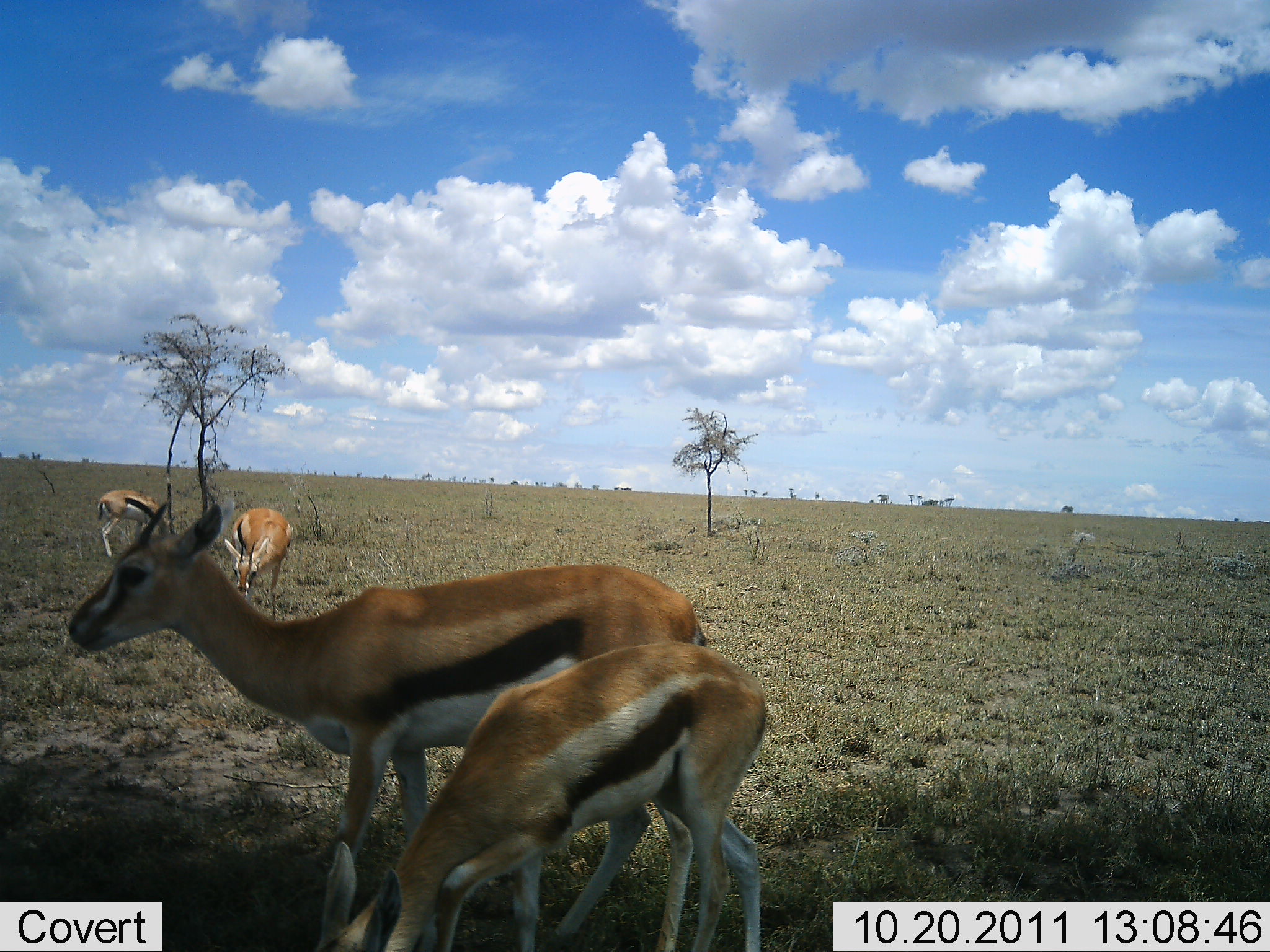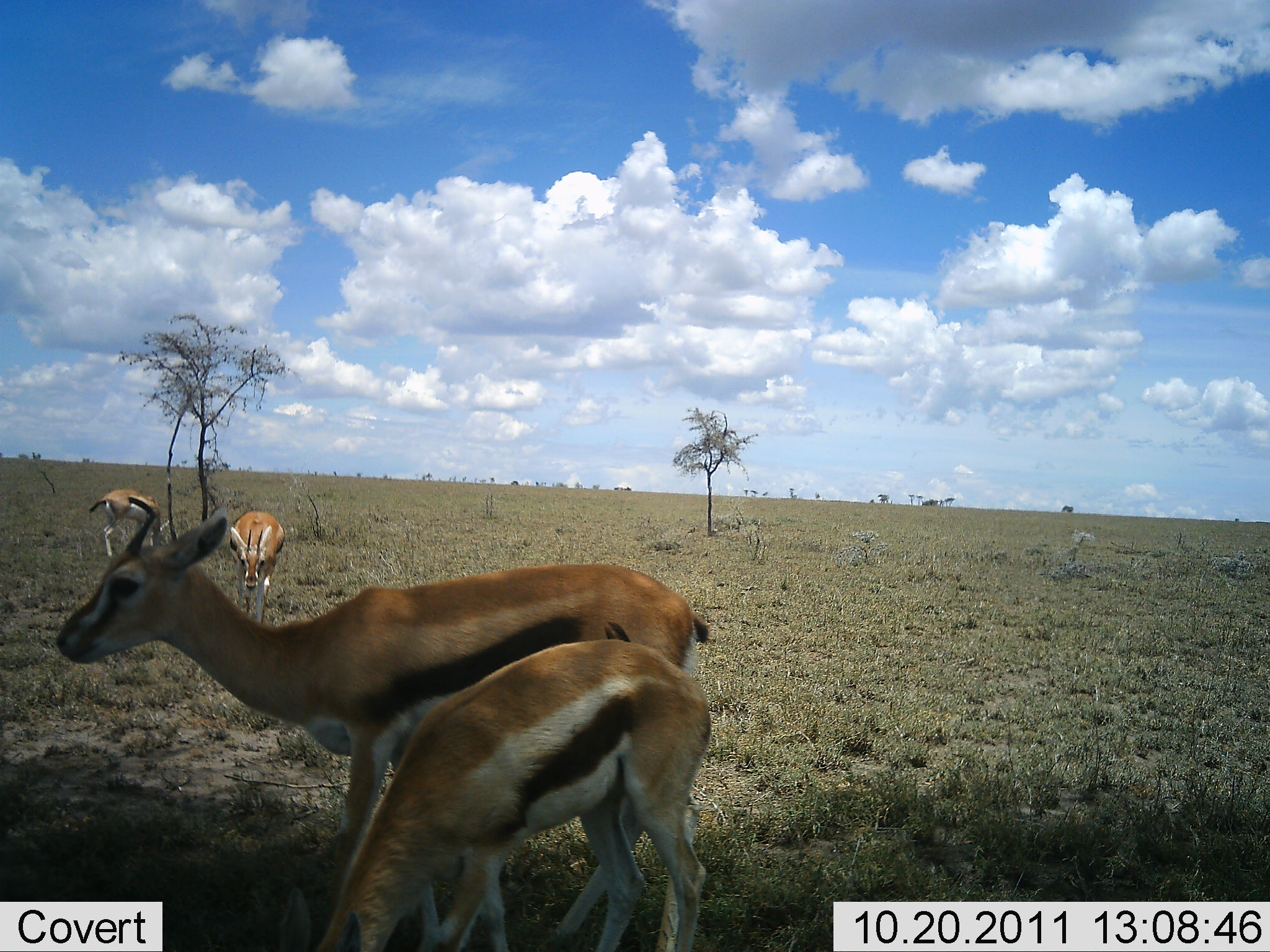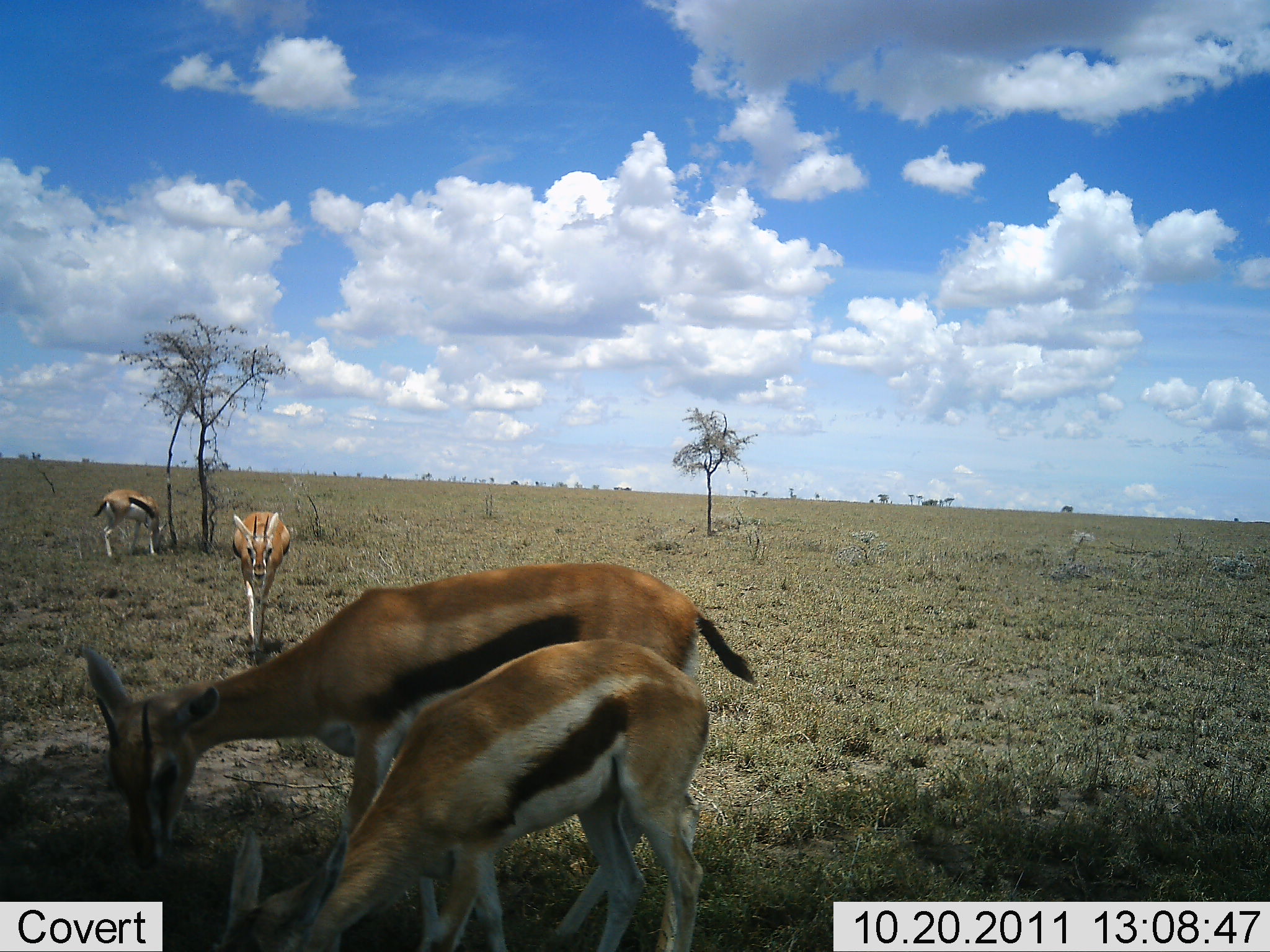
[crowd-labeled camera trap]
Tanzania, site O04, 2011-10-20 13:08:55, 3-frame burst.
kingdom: Animalia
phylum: Chordata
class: Mammalia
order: Artiodactyla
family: Bovidae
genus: Eudorcas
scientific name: Eudorcas thomsonii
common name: thomson's gazelle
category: gazellethomsons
Gazellethomsons (thomson's gazelle) (Eudorcas thomsonii), count 4. Behavior (volunteer vote fractions): standing 50%, resting 0%, moving 21%, interacting 7%. Young present (vote fraction): 43%. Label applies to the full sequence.